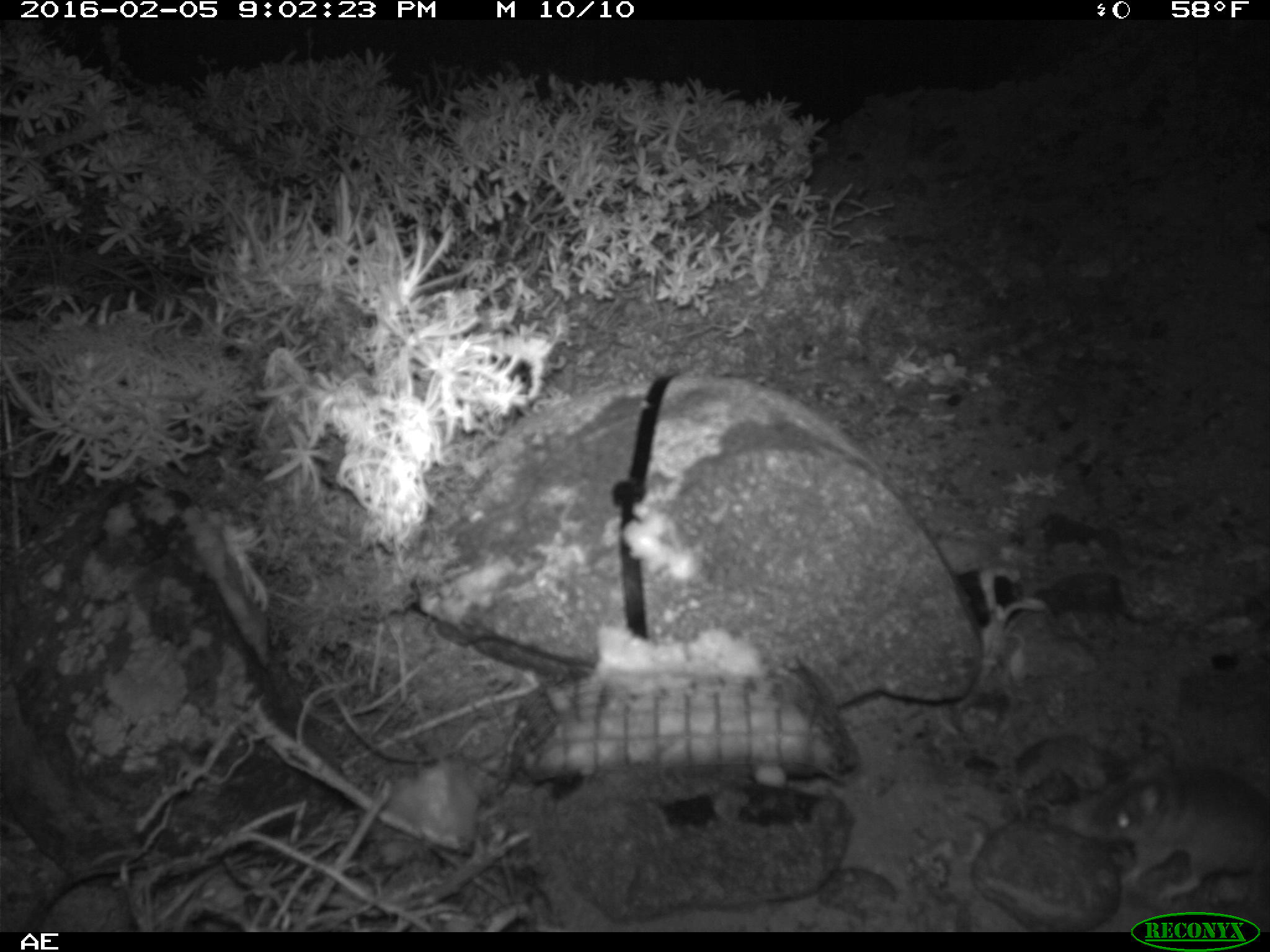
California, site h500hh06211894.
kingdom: Animalia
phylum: Chordata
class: Mammalia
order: Rodentia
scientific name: Rodentia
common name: rodent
Rodent (Rodentia).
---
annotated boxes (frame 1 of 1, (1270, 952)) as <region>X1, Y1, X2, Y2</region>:
rodent: <region>1091, 751, 1269, 903</region>